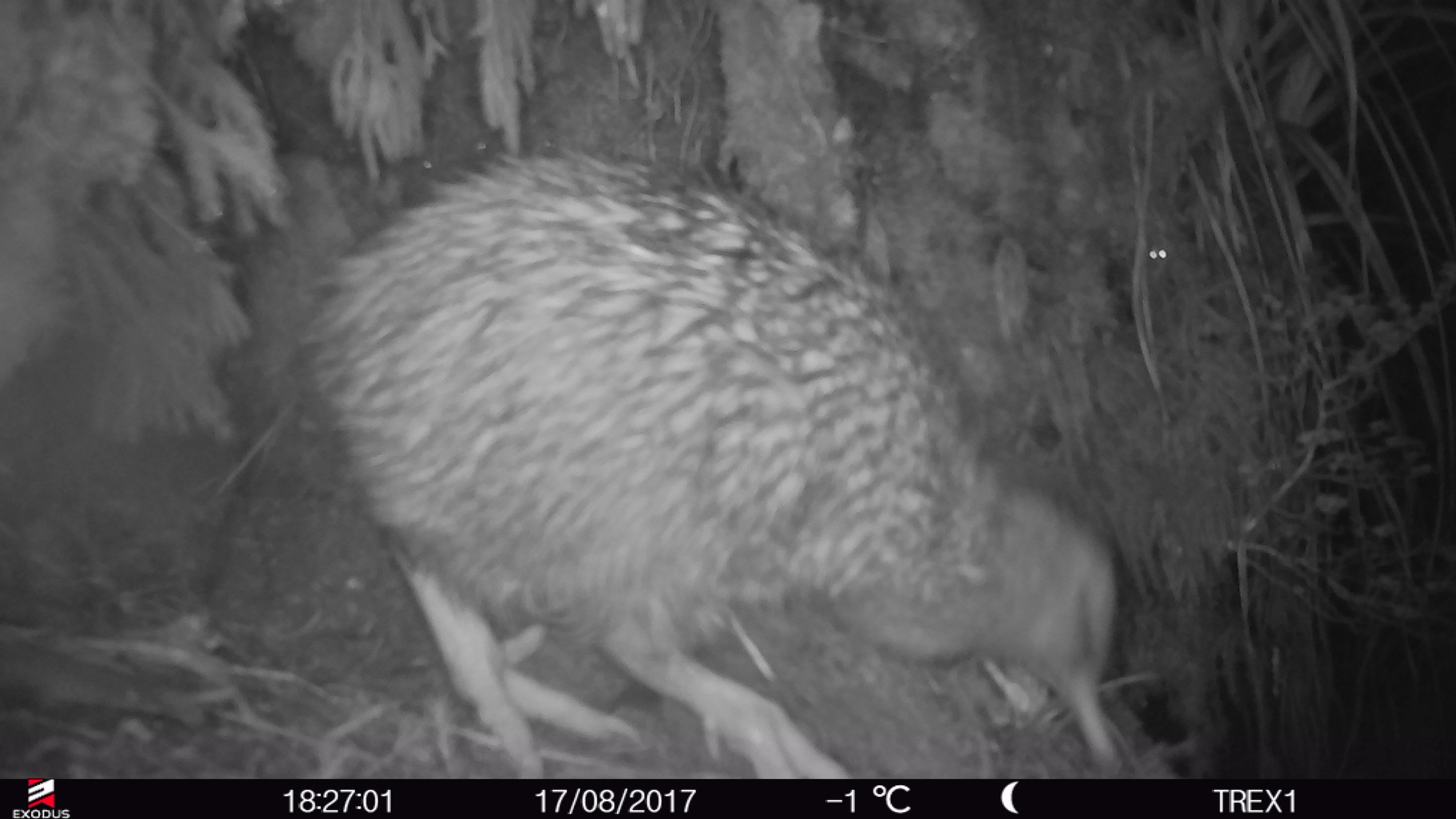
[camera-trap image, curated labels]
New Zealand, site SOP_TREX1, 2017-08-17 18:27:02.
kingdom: Animalia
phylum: Chordata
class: Aves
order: Apterygiformes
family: Apterygidae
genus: Apteryx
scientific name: Apteryx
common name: kiwi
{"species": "kiwi (Apteryx)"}